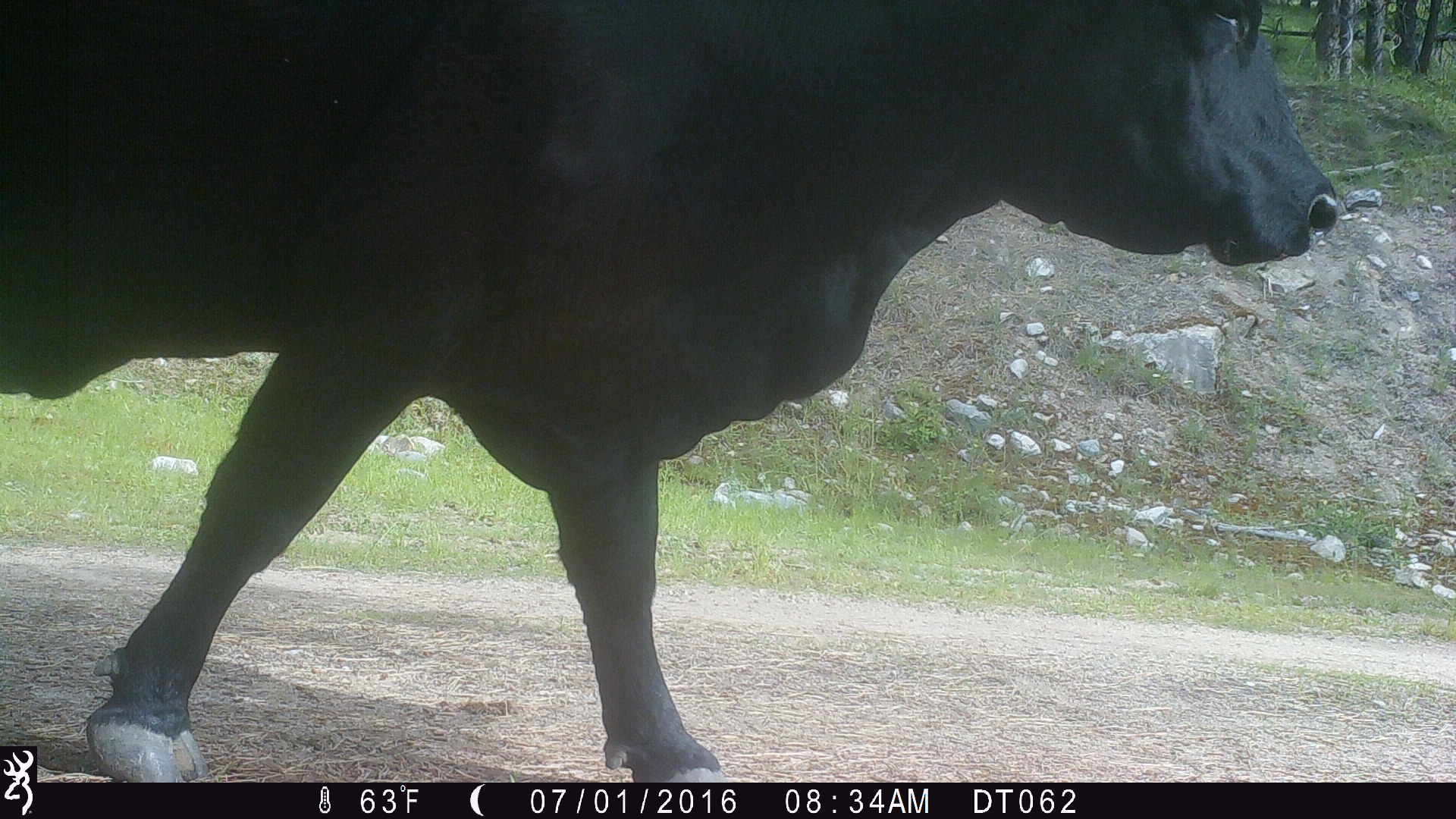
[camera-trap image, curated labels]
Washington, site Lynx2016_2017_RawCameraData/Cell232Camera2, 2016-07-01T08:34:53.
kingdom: Animalia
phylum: Chordata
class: Mammalia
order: Artiodactyla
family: Bovidae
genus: Bos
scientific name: Bos taurus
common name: domestic cattle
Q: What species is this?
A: Domestic cattle (Bos taurus).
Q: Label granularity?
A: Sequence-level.